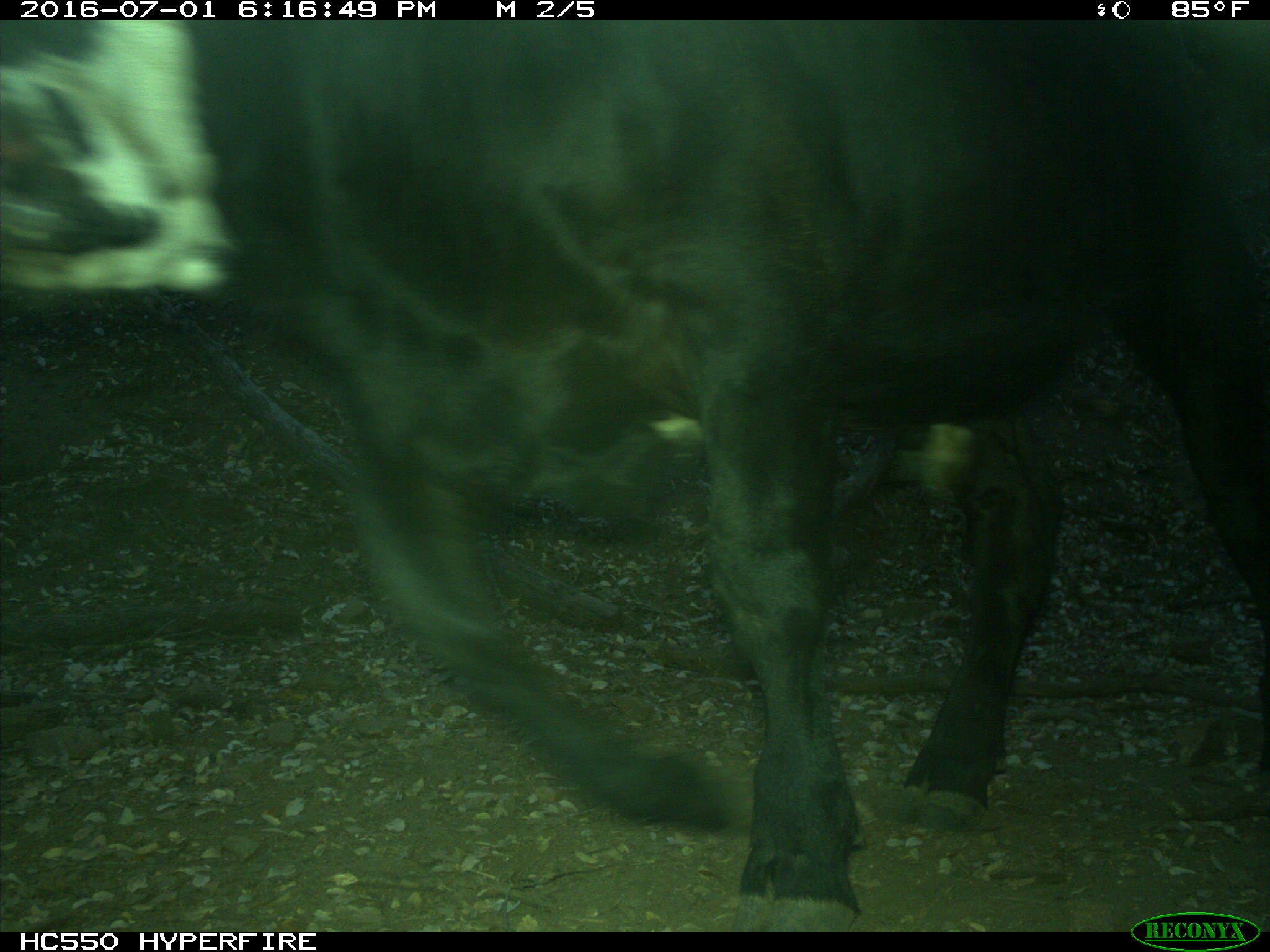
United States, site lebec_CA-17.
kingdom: Animalia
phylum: Chordata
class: Mammalia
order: Artiodactyla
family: Bovidae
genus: Bos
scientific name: Bos taurus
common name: domestic cow